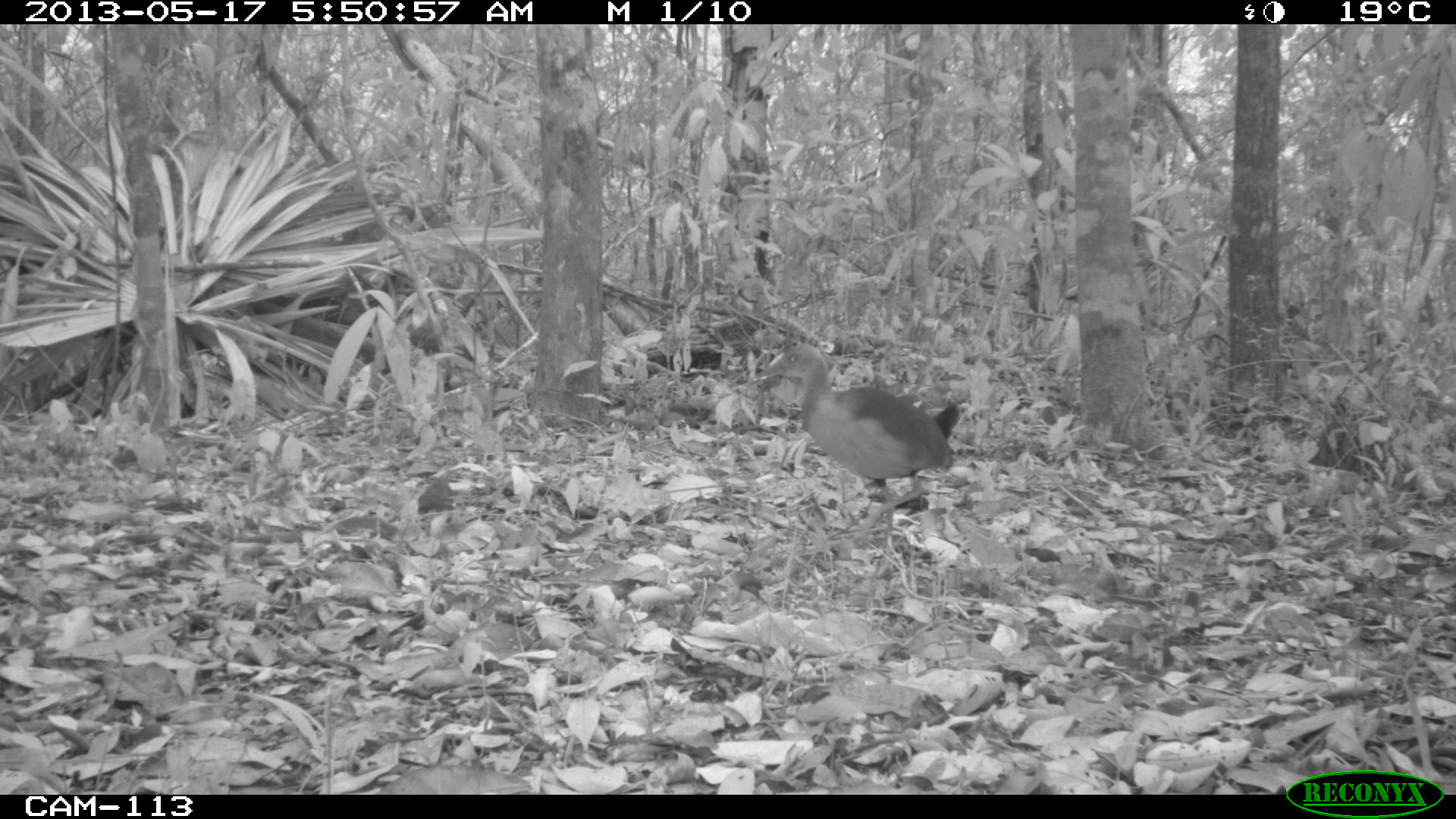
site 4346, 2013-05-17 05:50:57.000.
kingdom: Animalia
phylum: Chordata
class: Aves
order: Gruiformes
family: Rallidae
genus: Aramides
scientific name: Aramides cajaneus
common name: gray-necked wood-rail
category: aramides cajanea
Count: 1.